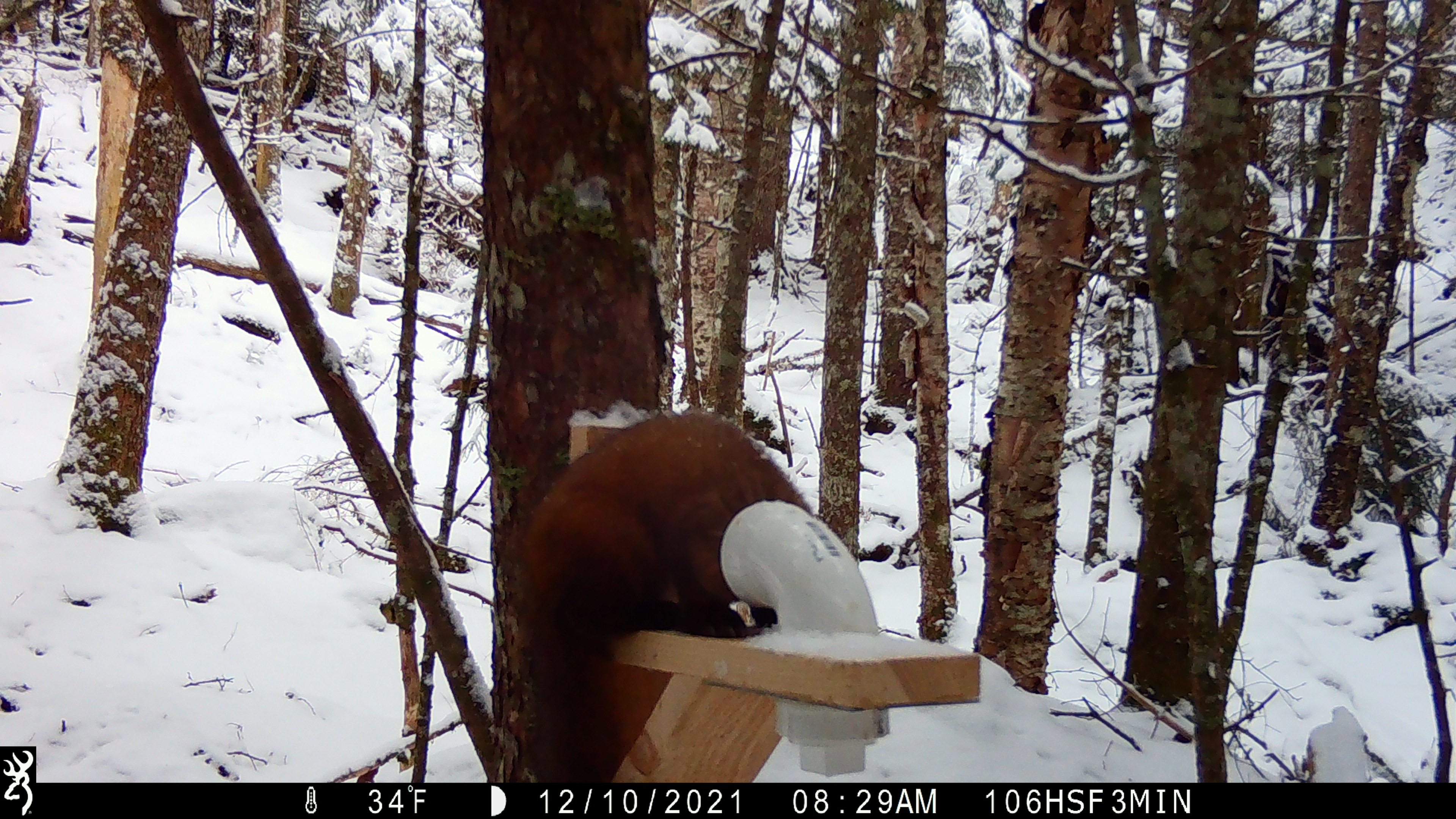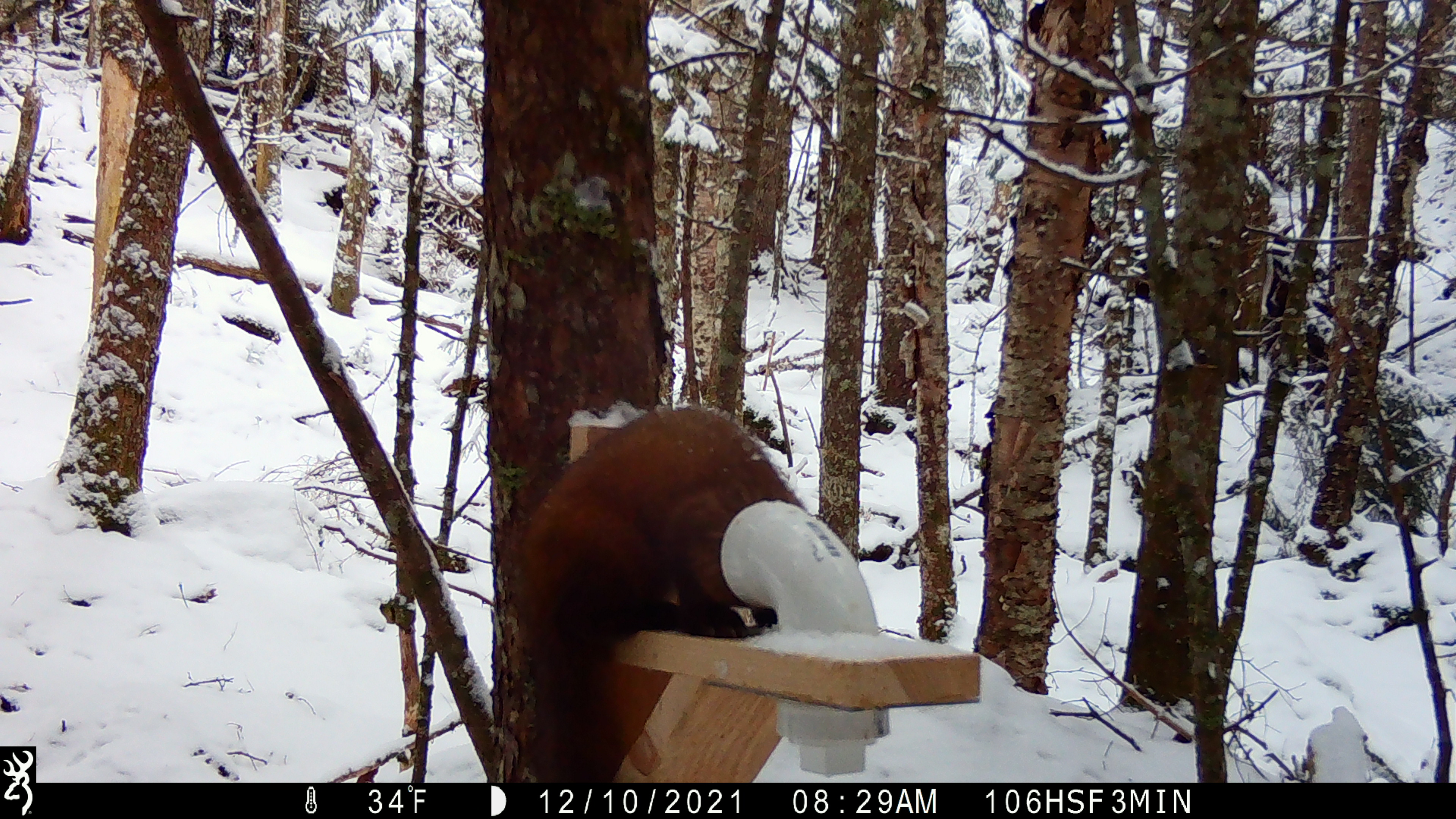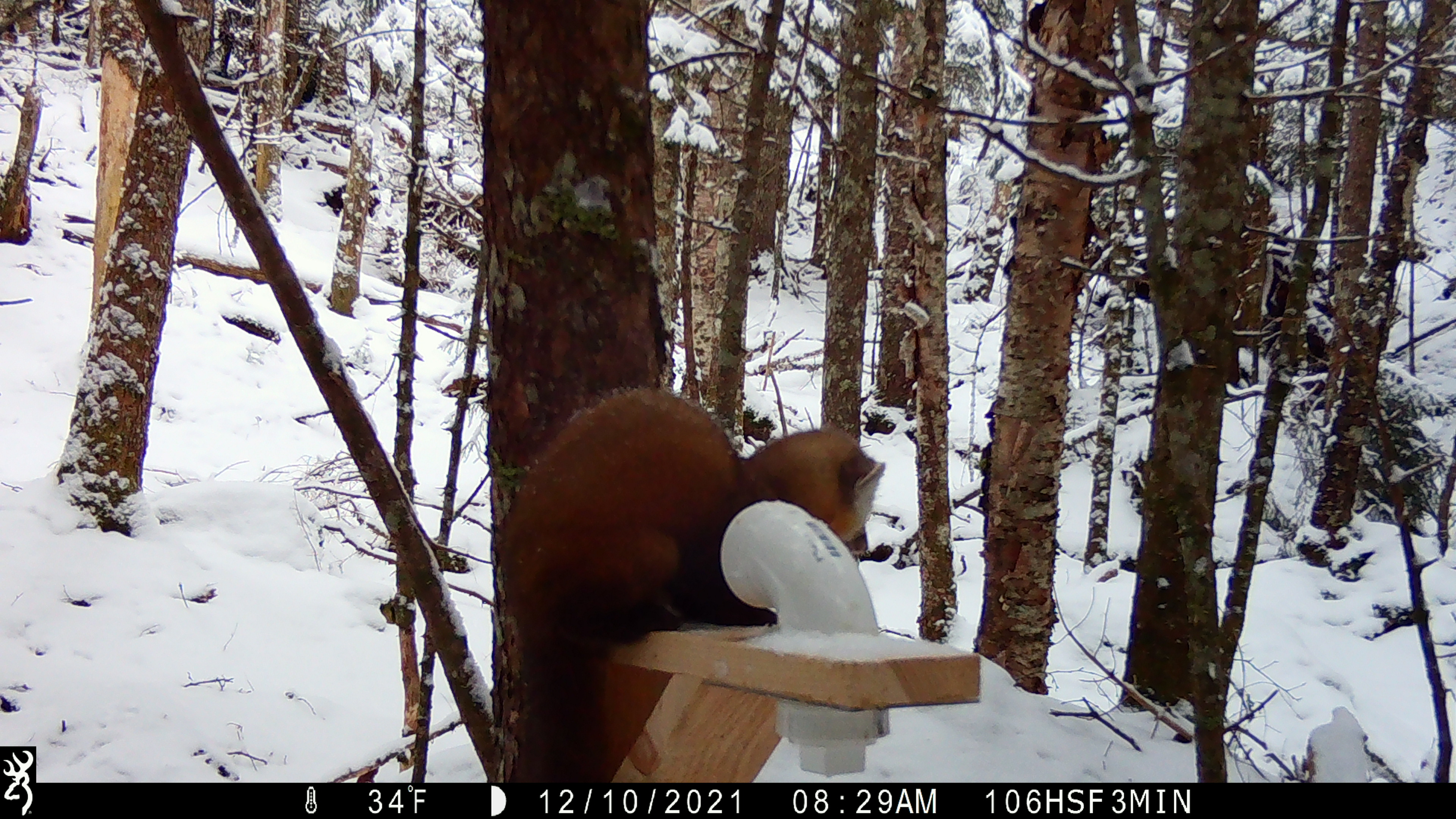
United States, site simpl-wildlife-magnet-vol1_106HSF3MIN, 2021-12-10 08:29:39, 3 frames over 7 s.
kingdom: Animalia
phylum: Chordata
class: Mammalia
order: Carnivora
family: Mustelidae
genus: Martes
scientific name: Martes americana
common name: american marten